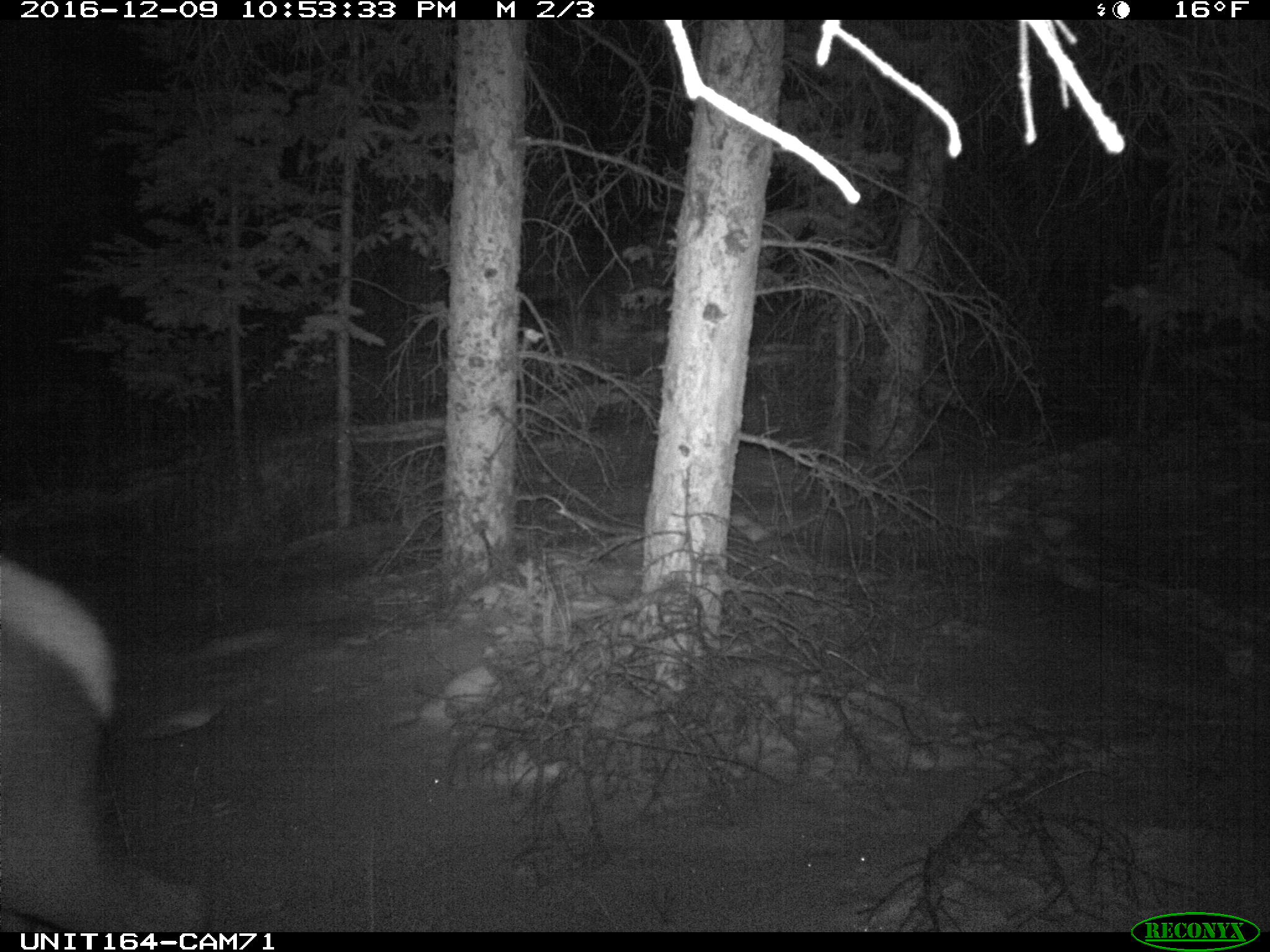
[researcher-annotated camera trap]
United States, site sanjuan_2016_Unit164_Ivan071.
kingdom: Animalia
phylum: Chordata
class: Mammalia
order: Artiodactyla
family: Cervidae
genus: Cervus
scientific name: Cervus elaphus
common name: red deer